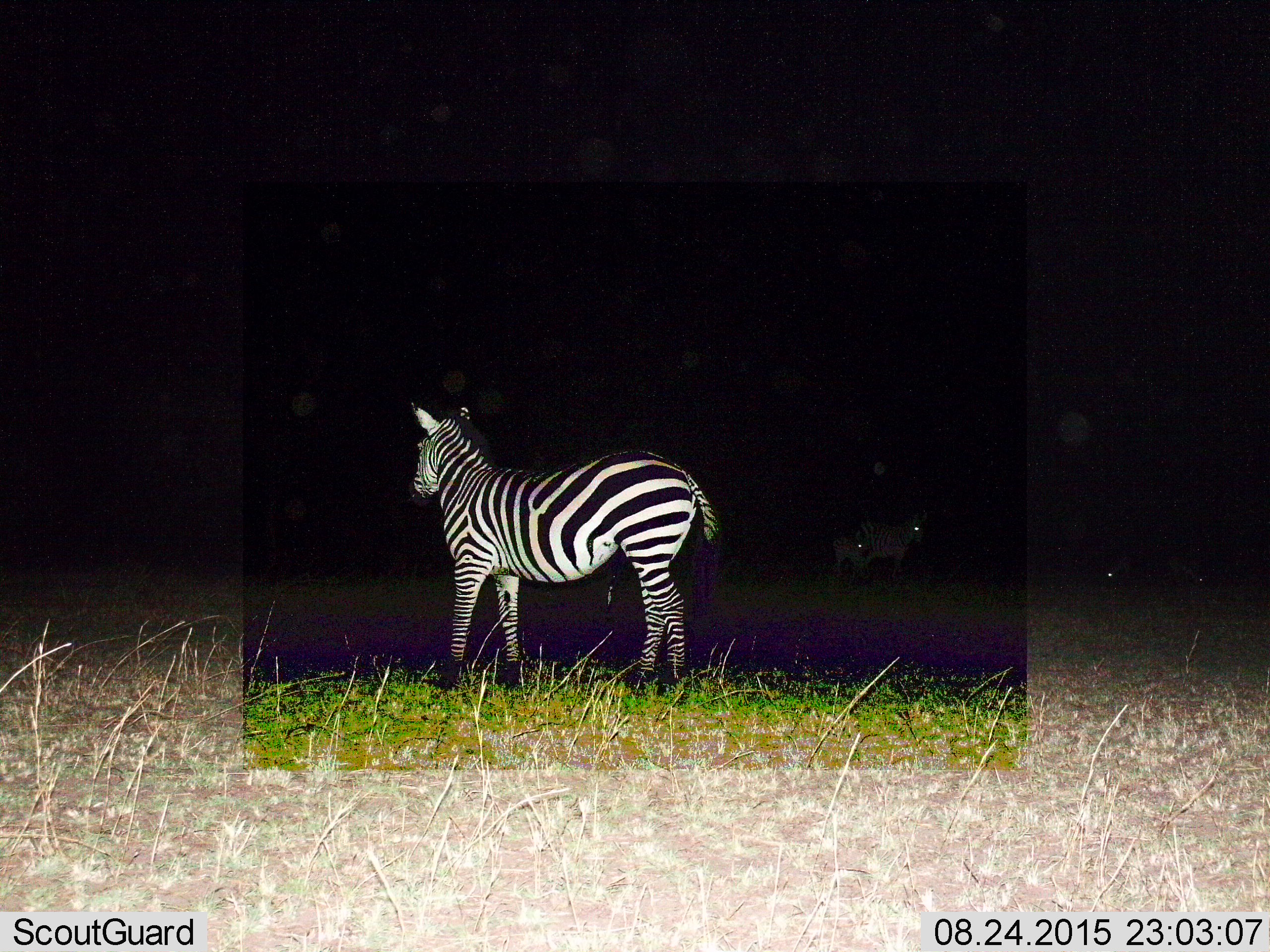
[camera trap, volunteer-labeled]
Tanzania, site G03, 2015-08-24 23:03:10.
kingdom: Animalia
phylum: Chordata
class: Mammalia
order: Perissodactyla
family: Equidae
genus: Equus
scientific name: Equus quagga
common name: plains zebra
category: zebra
Zebra (plains zebra) (Equus quagga), count 4. Behavior (volunteer vote fractions): standing 82%, resting 12%, moving 18%, interacting 0%. Young present (vote fraction): 59%. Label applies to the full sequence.